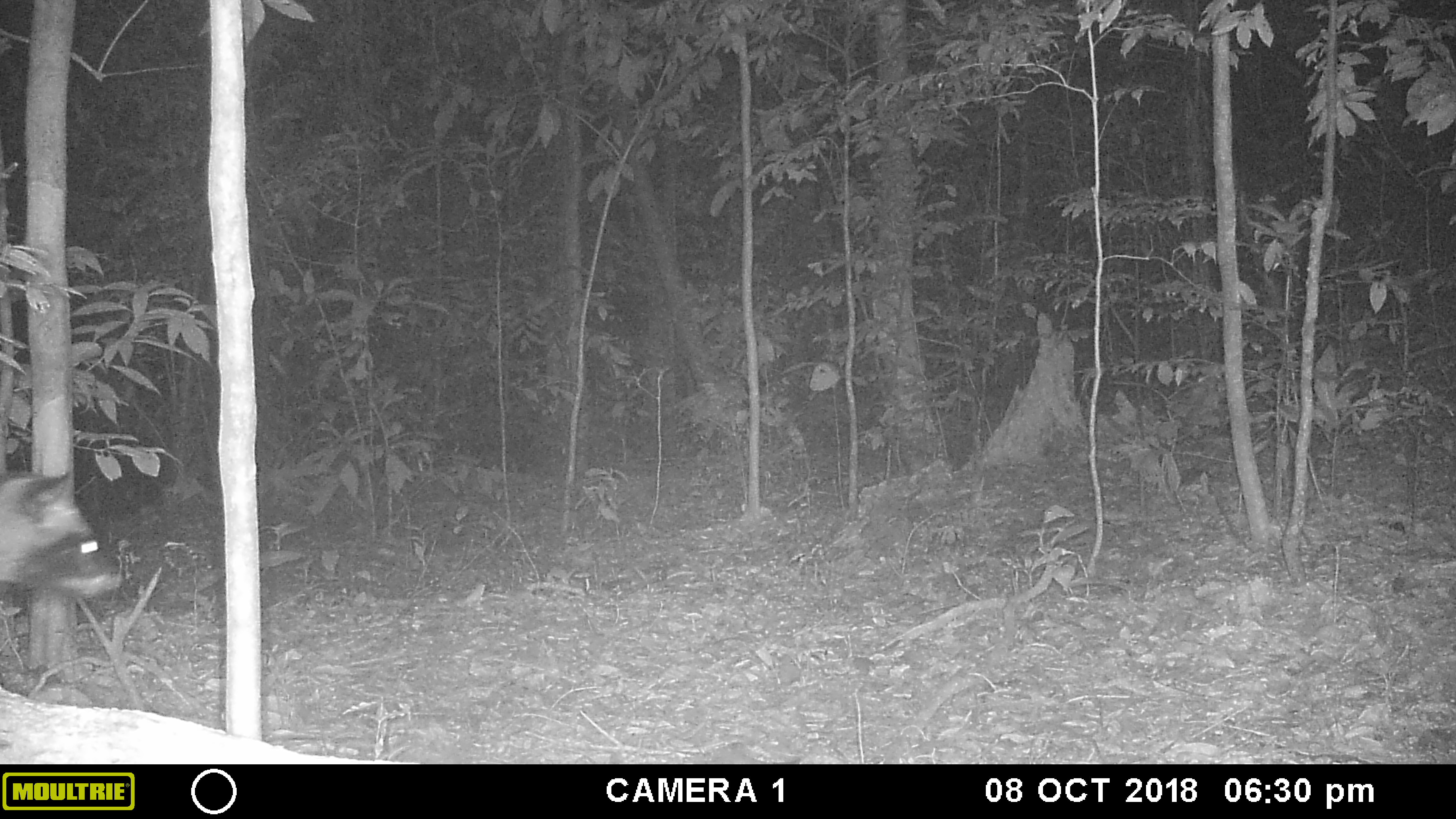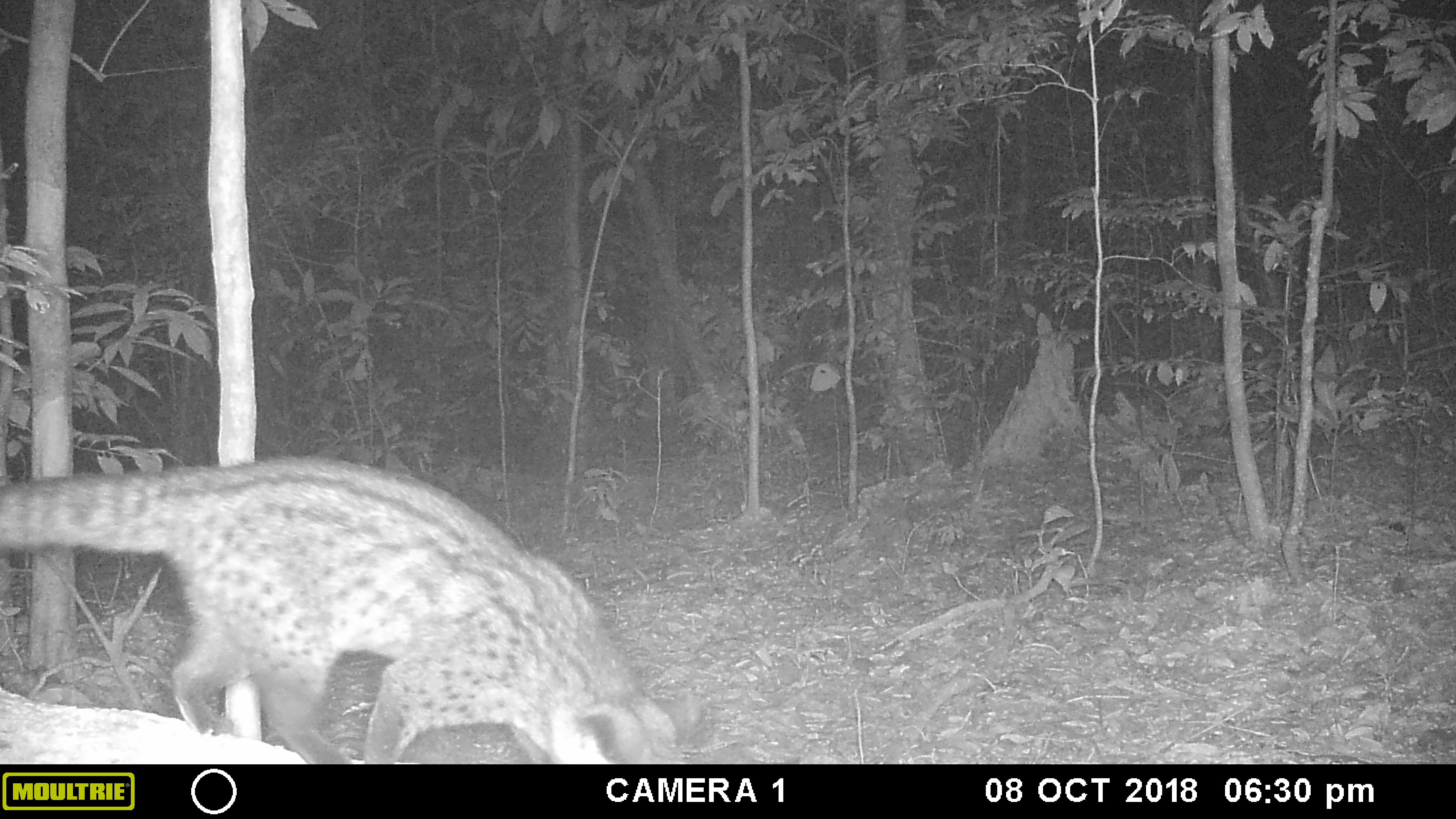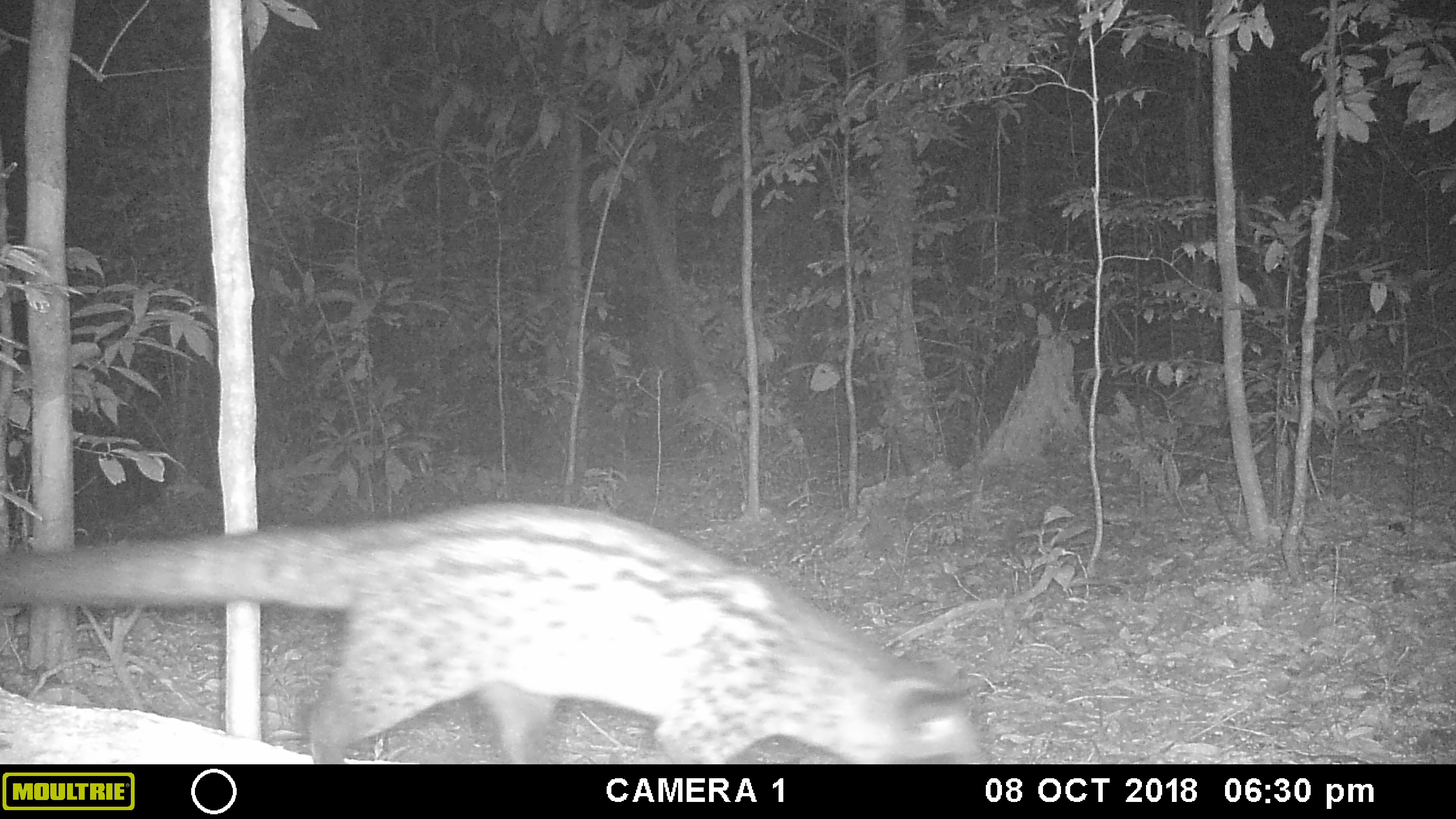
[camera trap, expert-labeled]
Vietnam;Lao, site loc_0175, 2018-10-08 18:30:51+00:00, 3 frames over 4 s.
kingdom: Animalia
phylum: Chordata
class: Mammalia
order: Carnivora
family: Viverridae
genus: Paradoxurus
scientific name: Paradoxurus hermaphroditus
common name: common palm civet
Common palm civet (Paradoxurus hermaphroditus). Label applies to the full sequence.